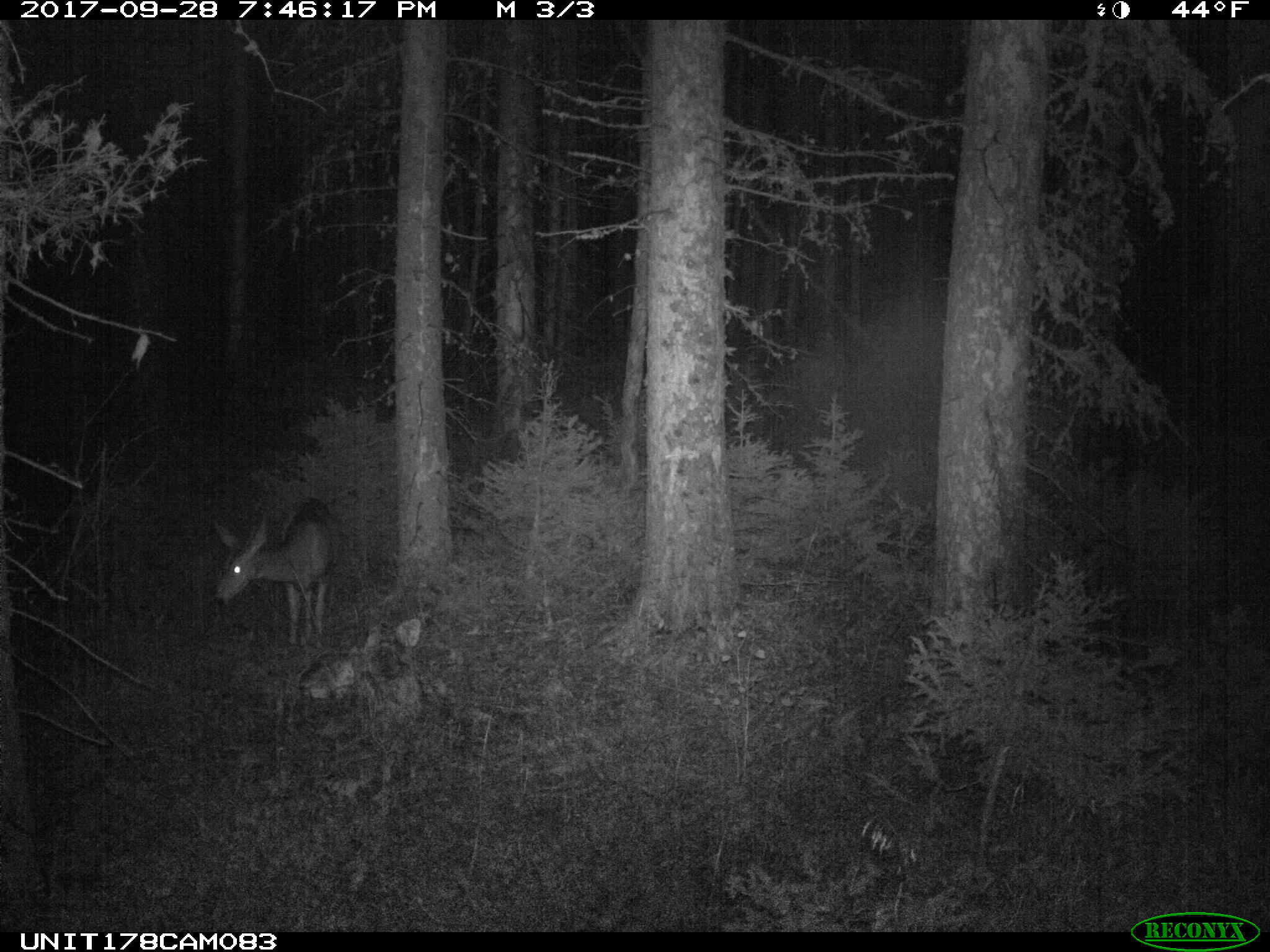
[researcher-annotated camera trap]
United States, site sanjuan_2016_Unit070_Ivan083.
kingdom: Animalia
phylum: Chordata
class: Mammalia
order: Artiodactyla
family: Cervidae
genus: Odocoileus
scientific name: Odocoileus hemionus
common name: mule deer